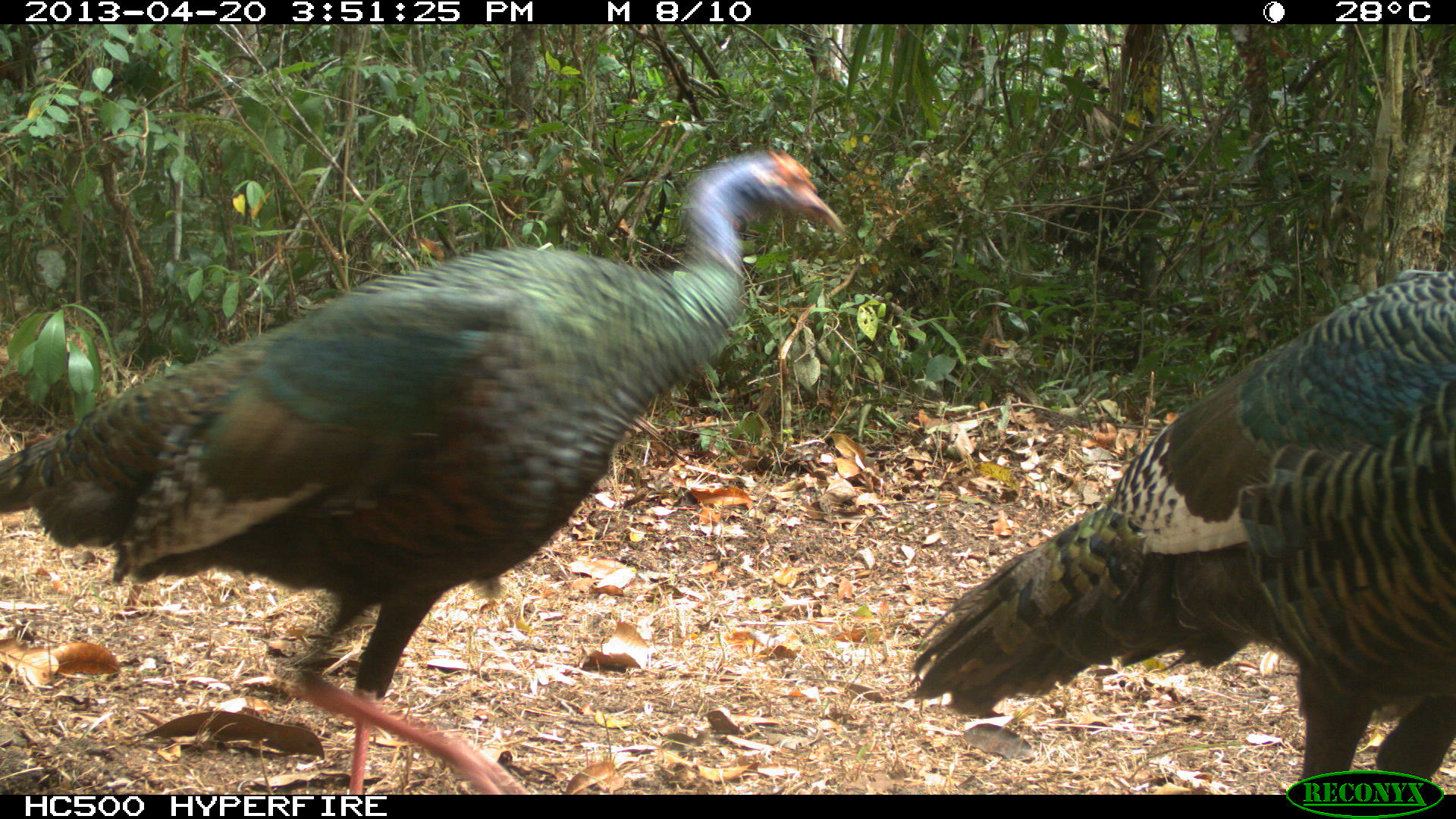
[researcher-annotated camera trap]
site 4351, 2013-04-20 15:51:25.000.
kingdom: Animalia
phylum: Chordata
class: Aves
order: Galliformes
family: Phasianidae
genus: Meleagris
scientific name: Meleagris ocellata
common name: ocellated turkey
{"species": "Meleagris ocellata (ocellated turkey)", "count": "2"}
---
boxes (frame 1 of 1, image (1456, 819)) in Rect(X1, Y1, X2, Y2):
meleagris ocellata: Rect(0, 139, 844, 793); Rect(908, 267, 1456, 794)